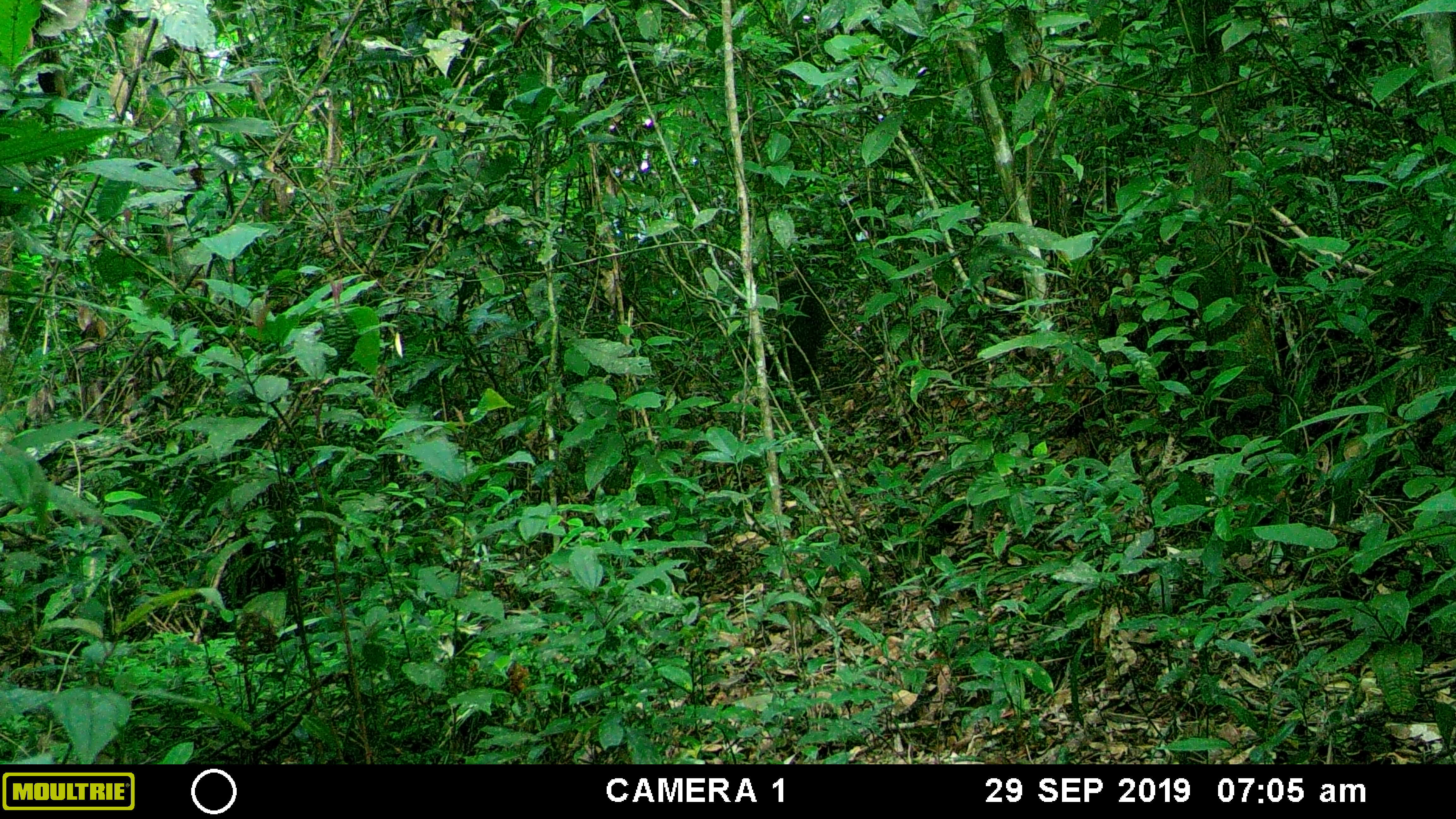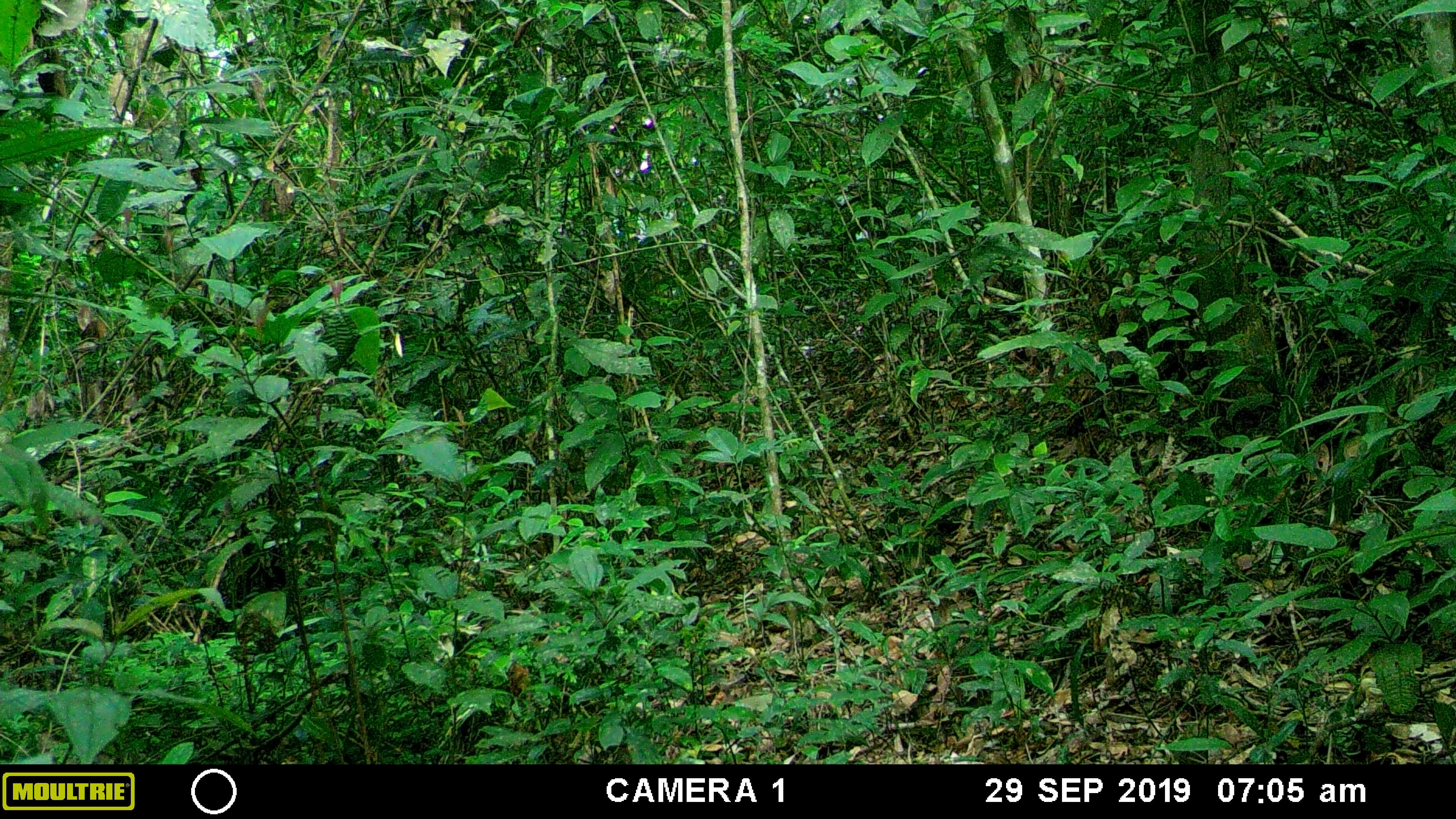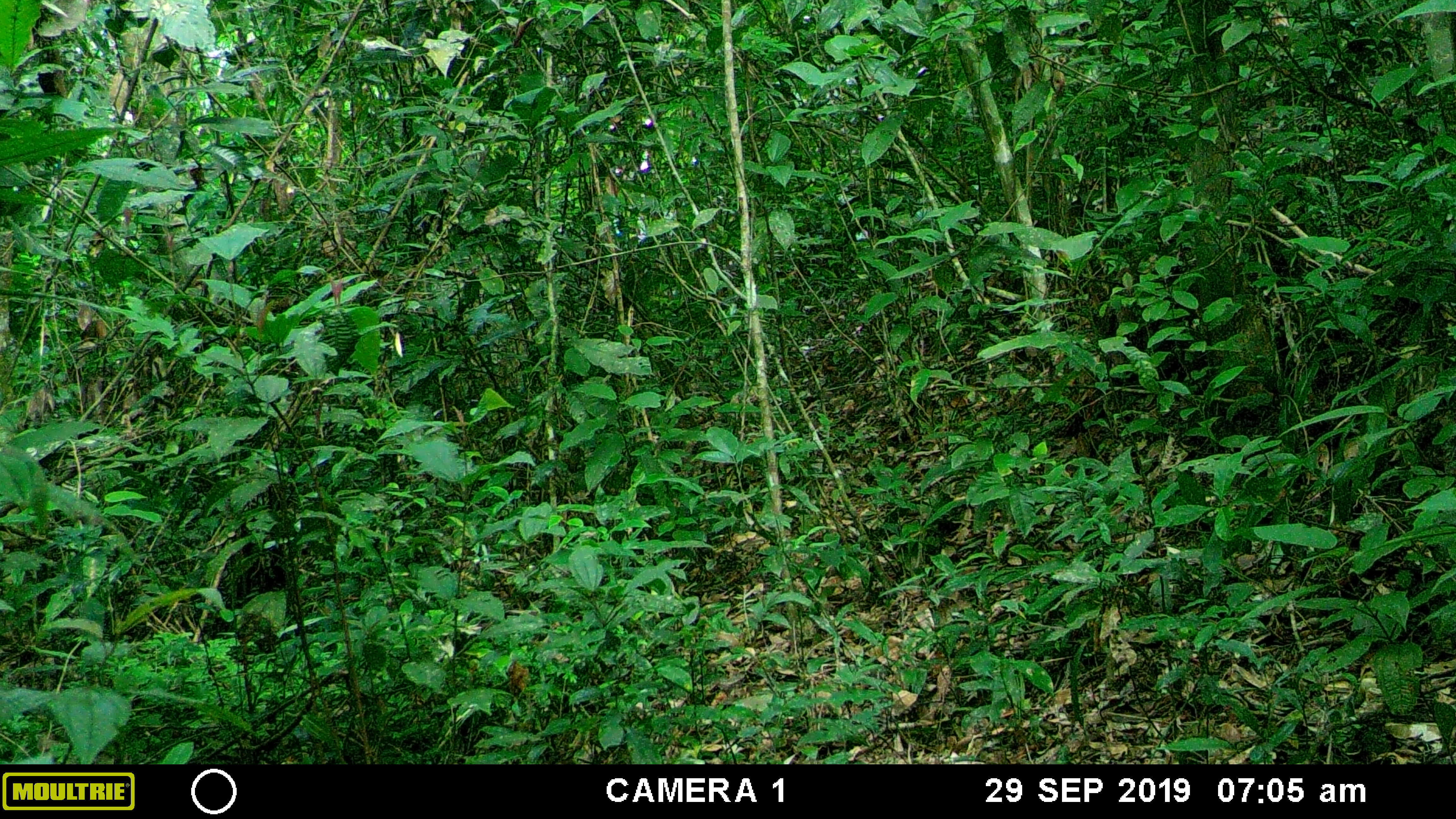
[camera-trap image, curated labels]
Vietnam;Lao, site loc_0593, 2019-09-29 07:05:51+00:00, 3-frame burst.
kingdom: Animalia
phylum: Chordata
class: Mammalia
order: Primates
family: Cercopithecidae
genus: Macaca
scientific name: Macaca arctoides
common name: stump-tailed macaque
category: stump tailed macaque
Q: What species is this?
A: Stump tailed macaque (stump-tailed macaque) (Macaca arctoides).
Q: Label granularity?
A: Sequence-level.